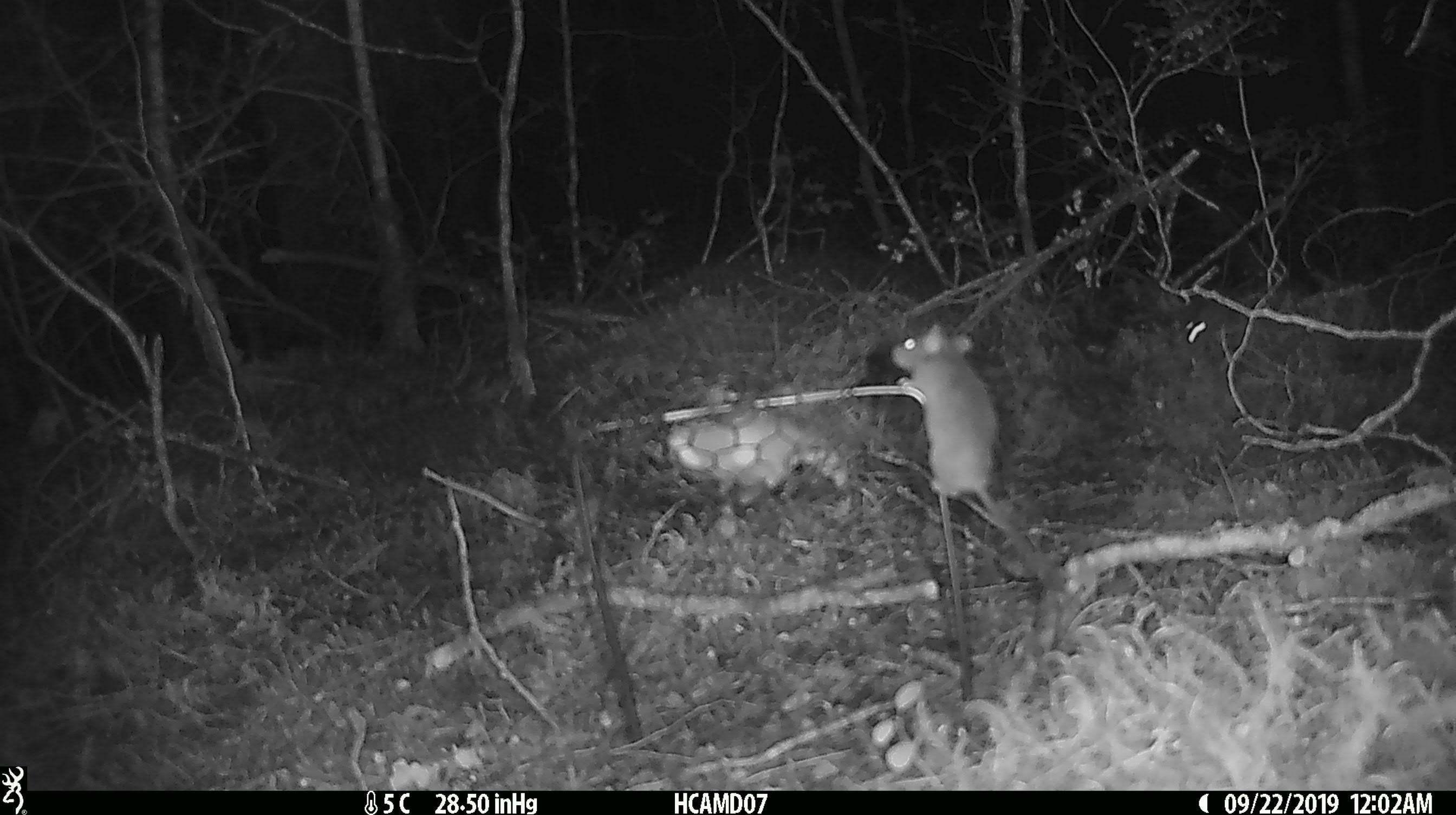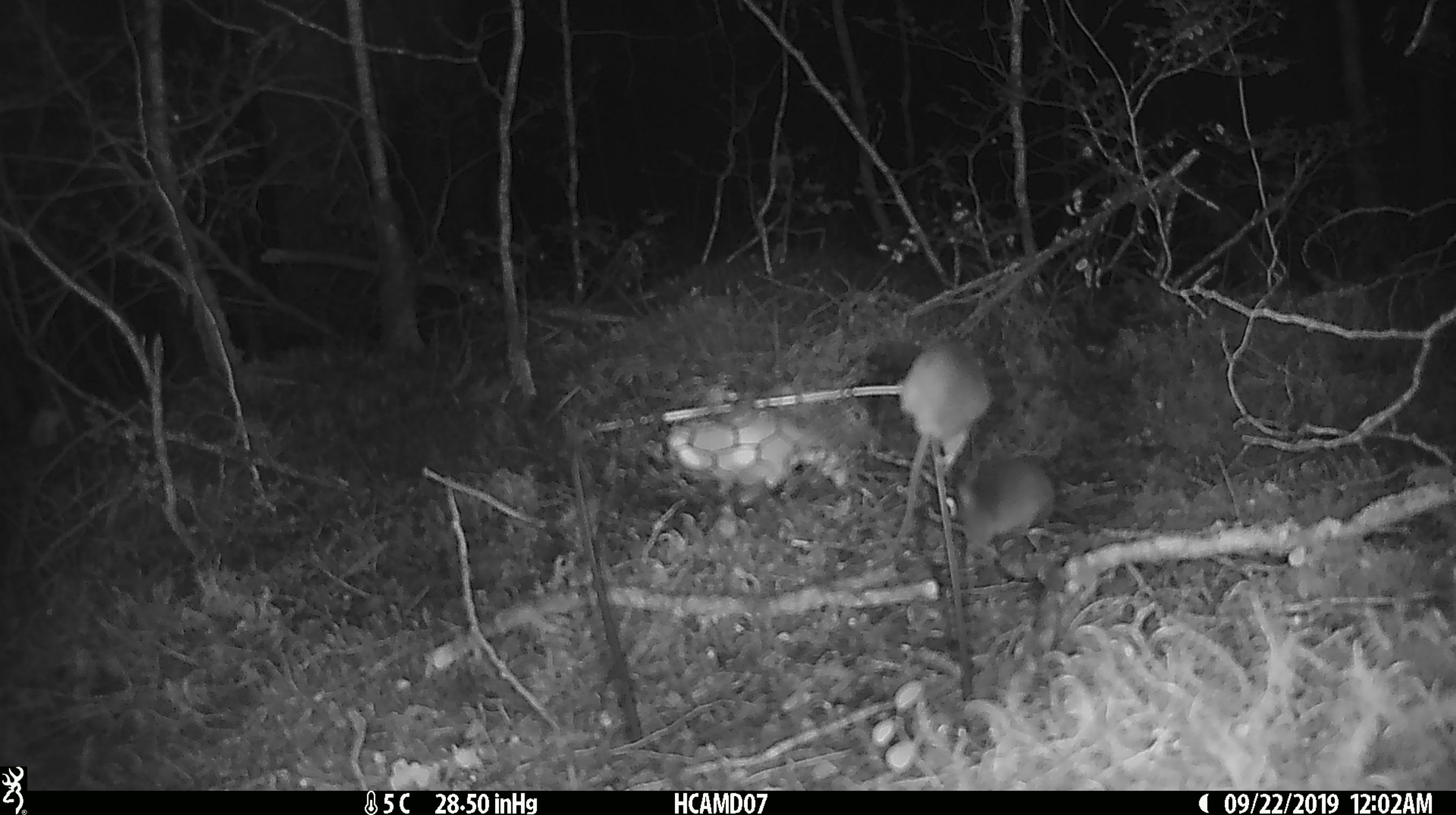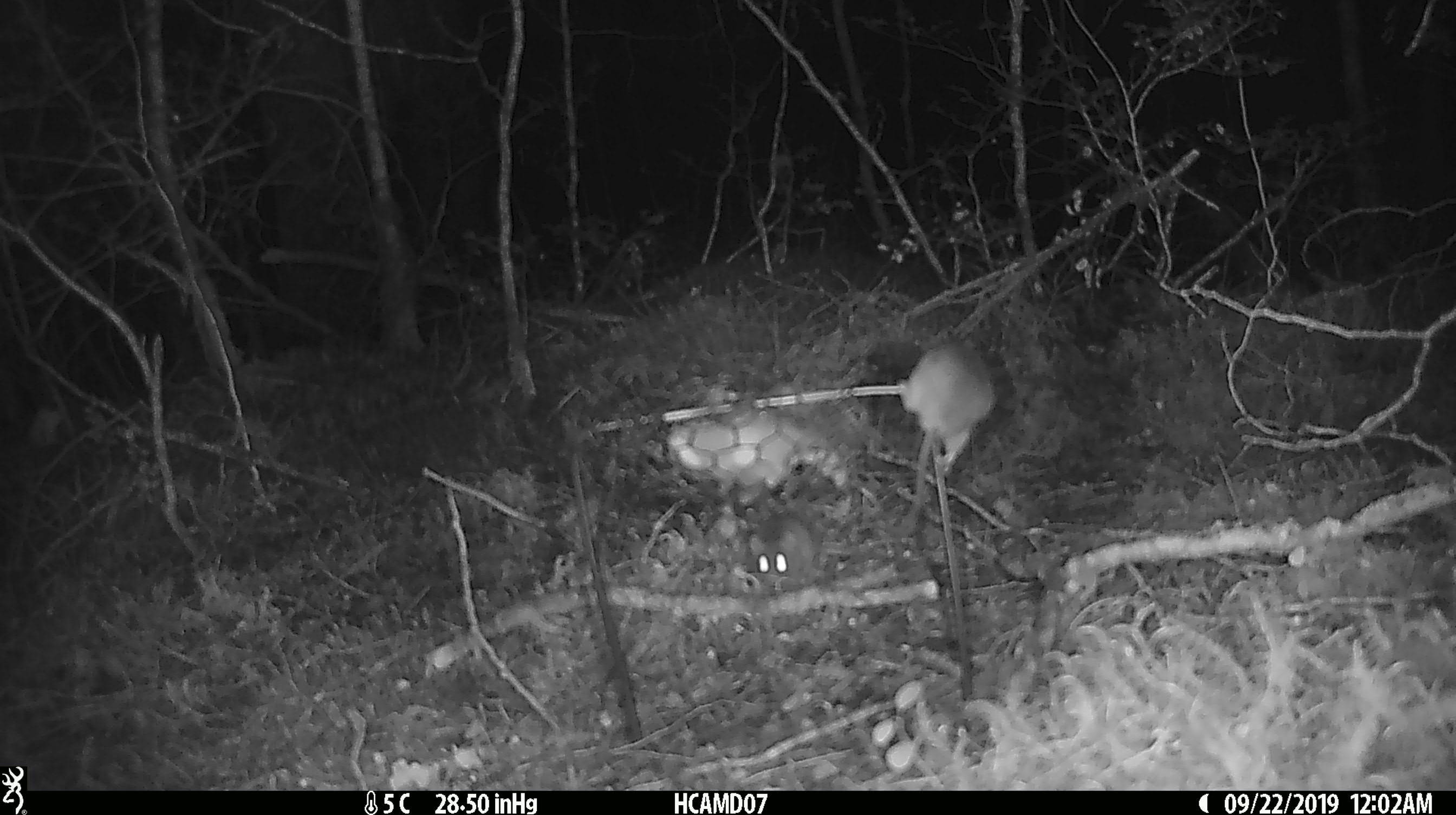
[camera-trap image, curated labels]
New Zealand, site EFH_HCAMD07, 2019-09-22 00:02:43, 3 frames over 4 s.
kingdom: Animalia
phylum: Chordata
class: Mammalia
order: Rodentia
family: Muridae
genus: Mus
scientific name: Mus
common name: mouse